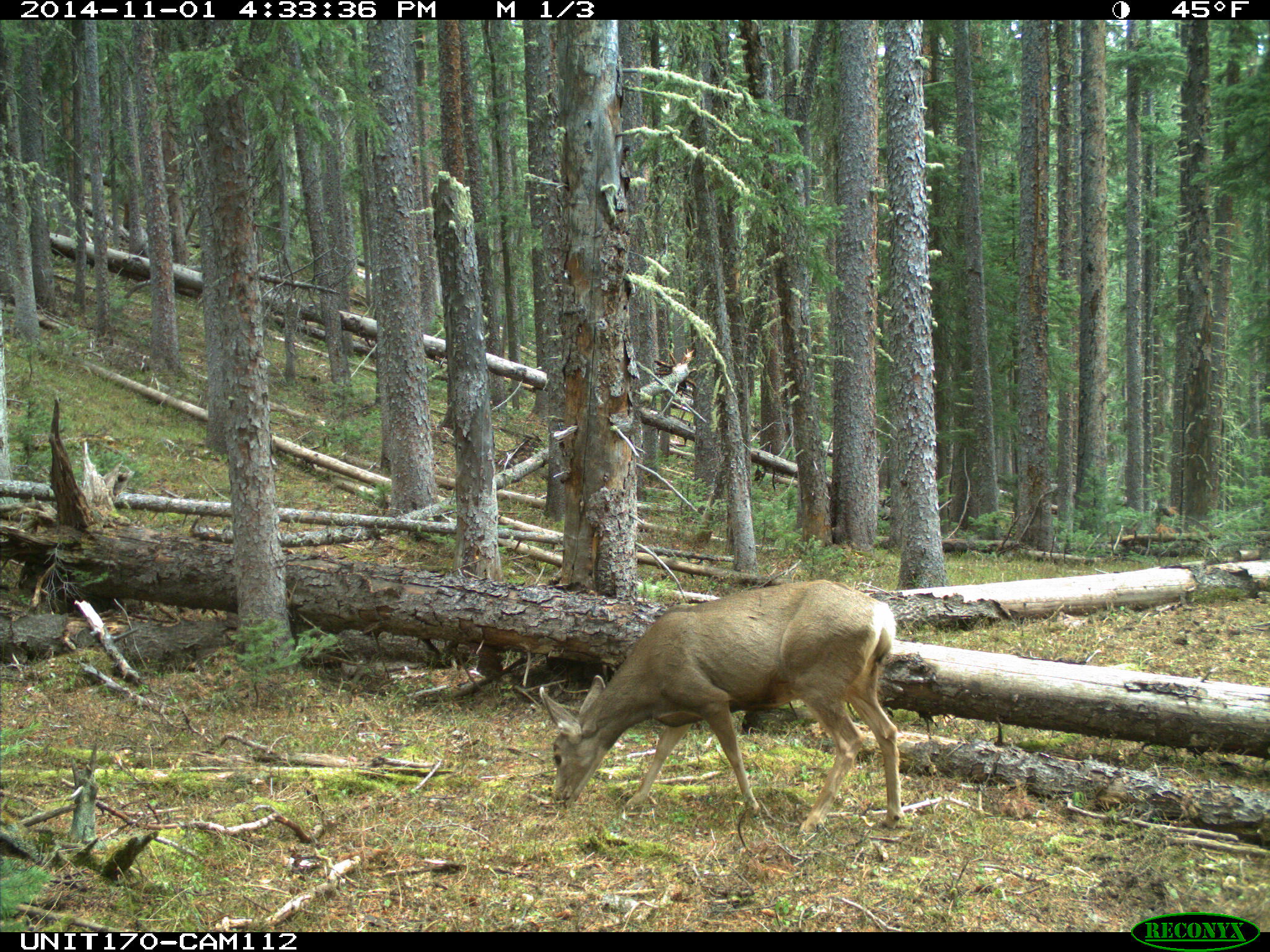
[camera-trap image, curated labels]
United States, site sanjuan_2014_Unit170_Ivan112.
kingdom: Animalia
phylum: Chordata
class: Mammalia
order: Artiodactyla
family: Cervidae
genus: Odocoileus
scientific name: Odocoileus hemionus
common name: mule deer